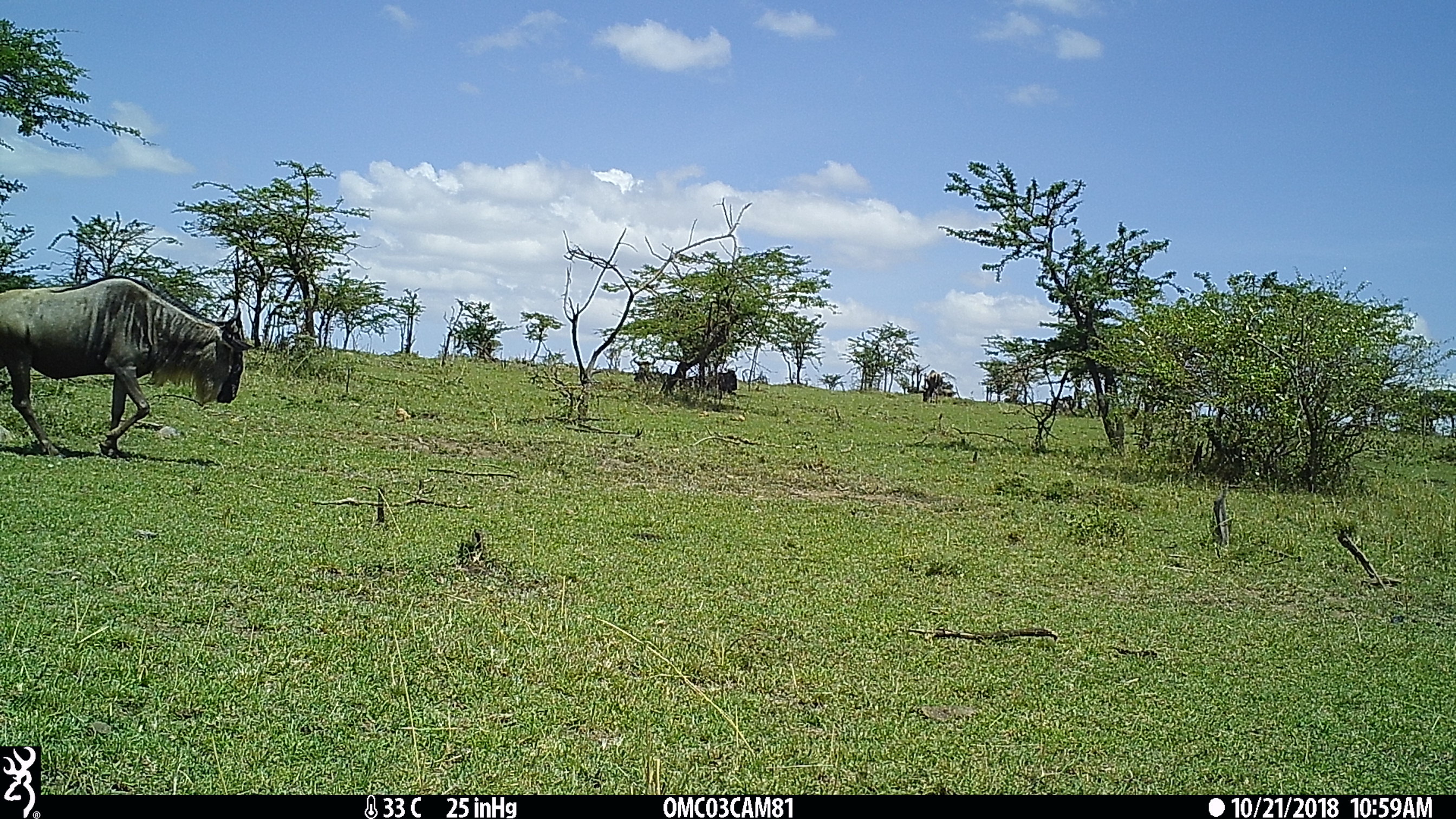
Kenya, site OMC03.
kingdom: Animalia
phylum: Chordata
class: Mammalia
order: Artiodactyla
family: Bovidae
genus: Connochaetes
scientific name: Connochaetes taurinus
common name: blue wildebeest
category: wildebeest